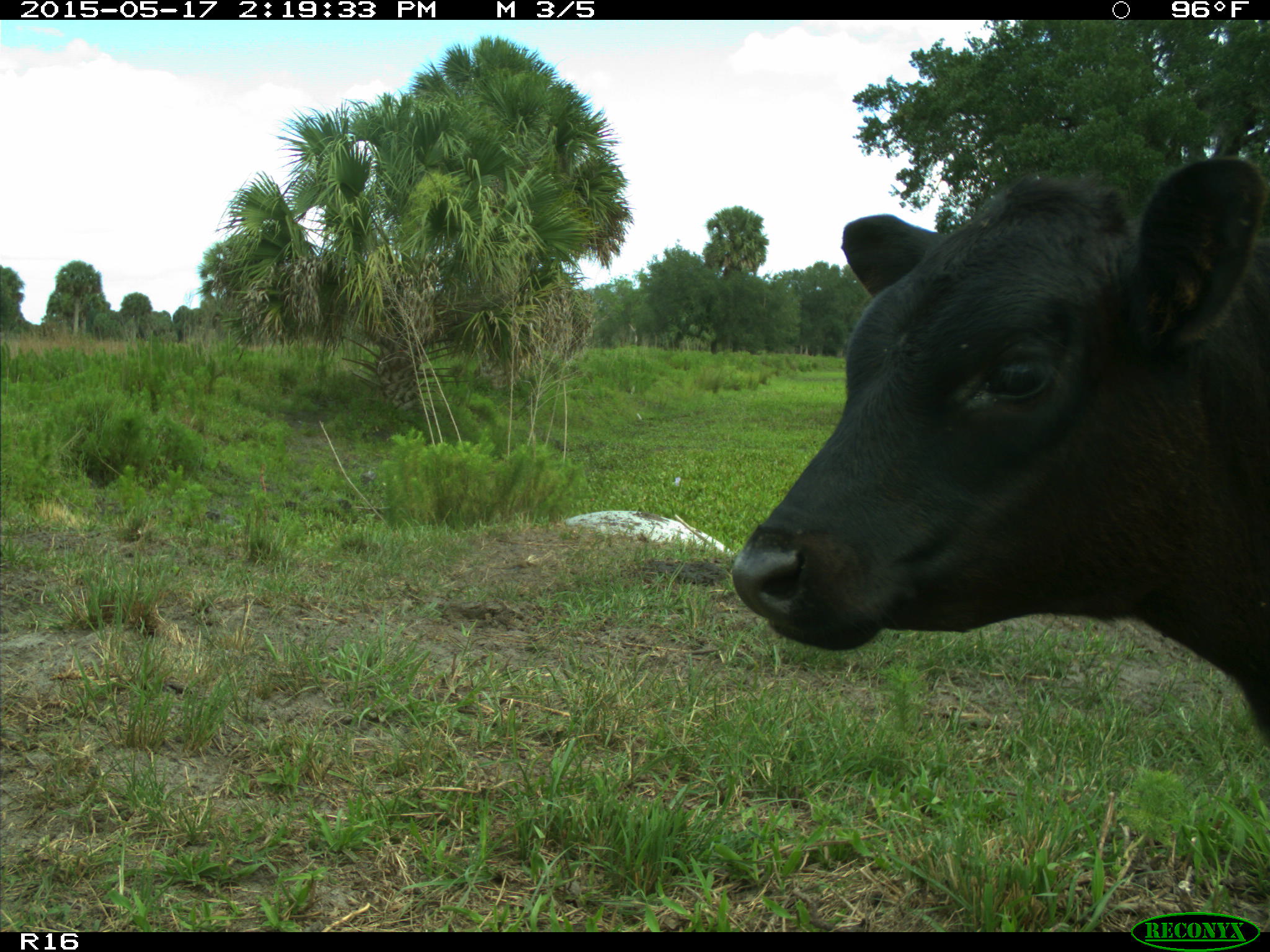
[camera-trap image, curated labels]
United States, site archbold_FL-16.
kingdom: Animalia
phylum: Chordata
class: Mammalia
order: Artiodactyla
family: Bovidae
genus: Bos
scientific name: Bos taurus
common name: domestic cow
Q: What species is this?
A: Bos taurus (domestic cow).